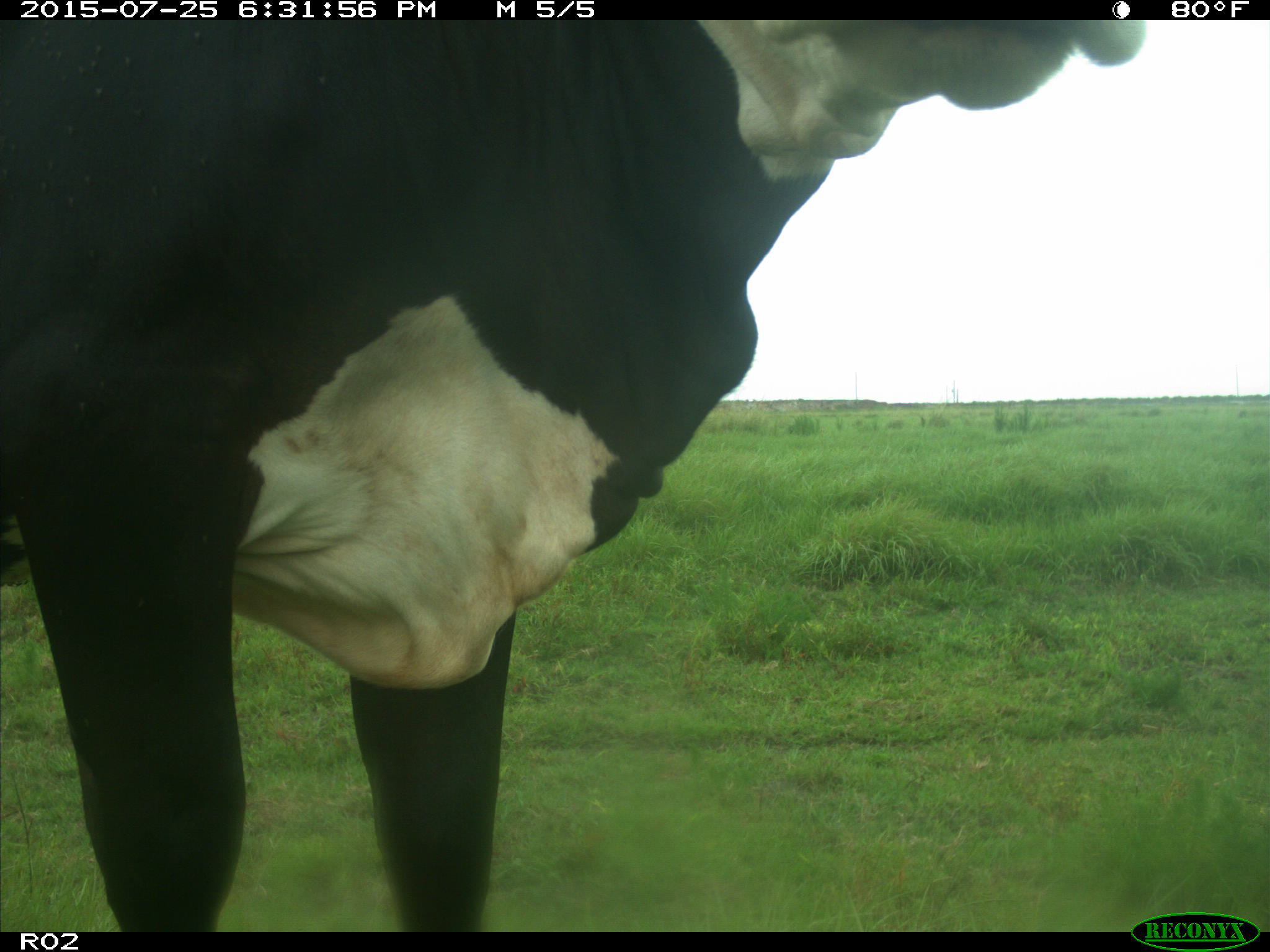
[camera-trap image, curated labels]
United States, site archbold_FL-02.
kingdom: Animalia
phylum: Chordata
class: Mammalia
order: Artiodactyla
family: Bovidae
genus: Bos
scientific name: Bos taurus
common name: domestic cow